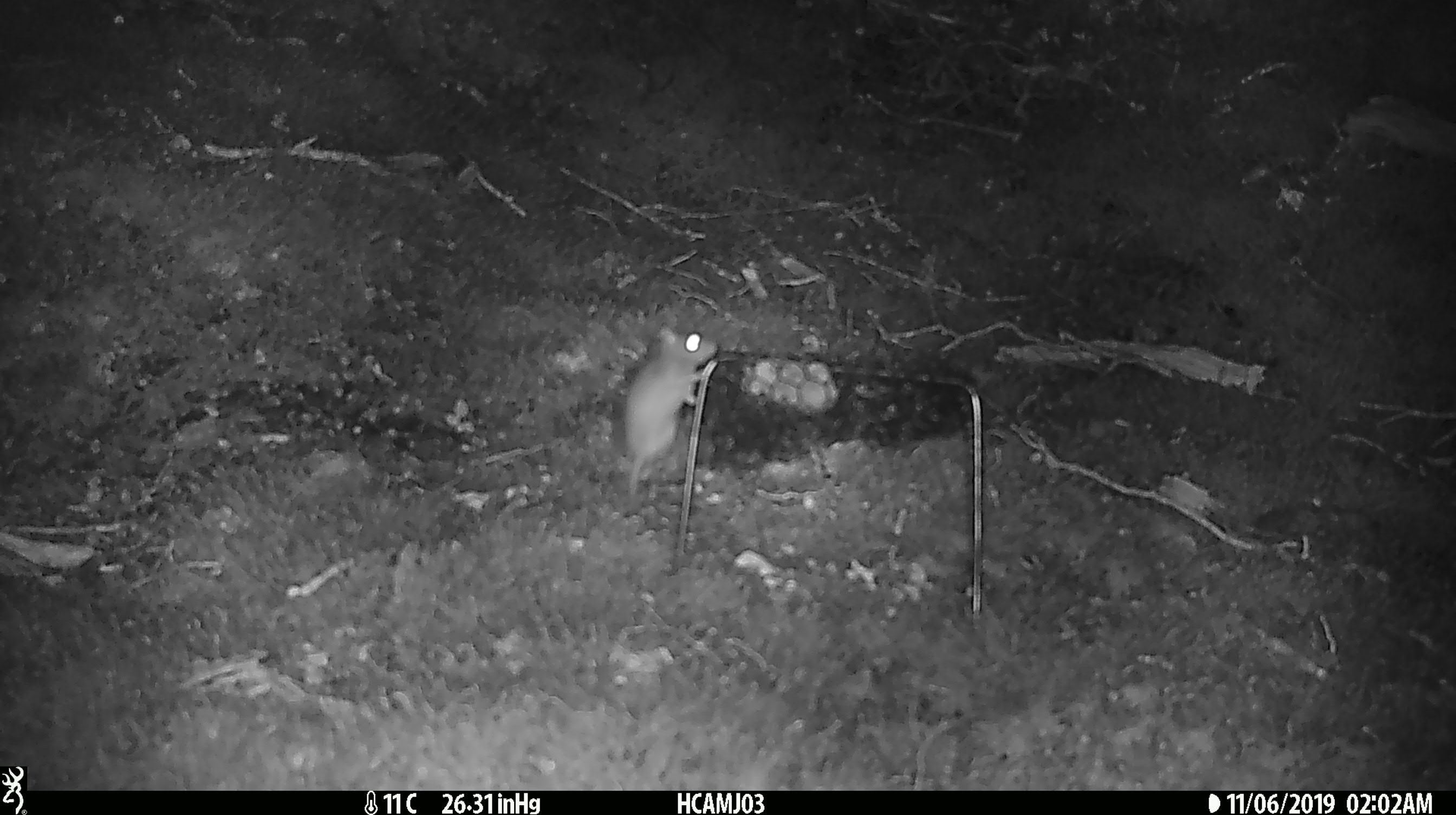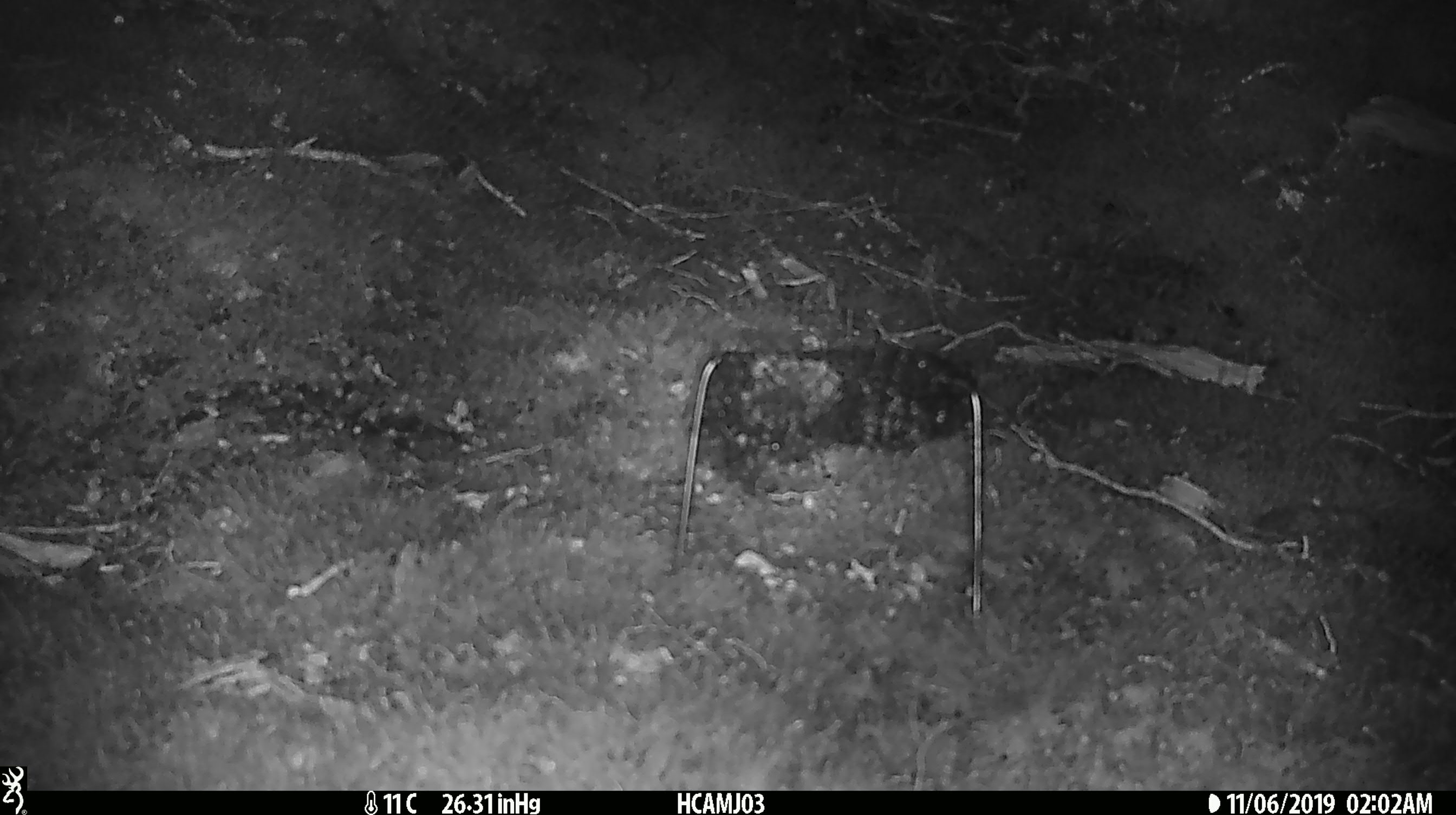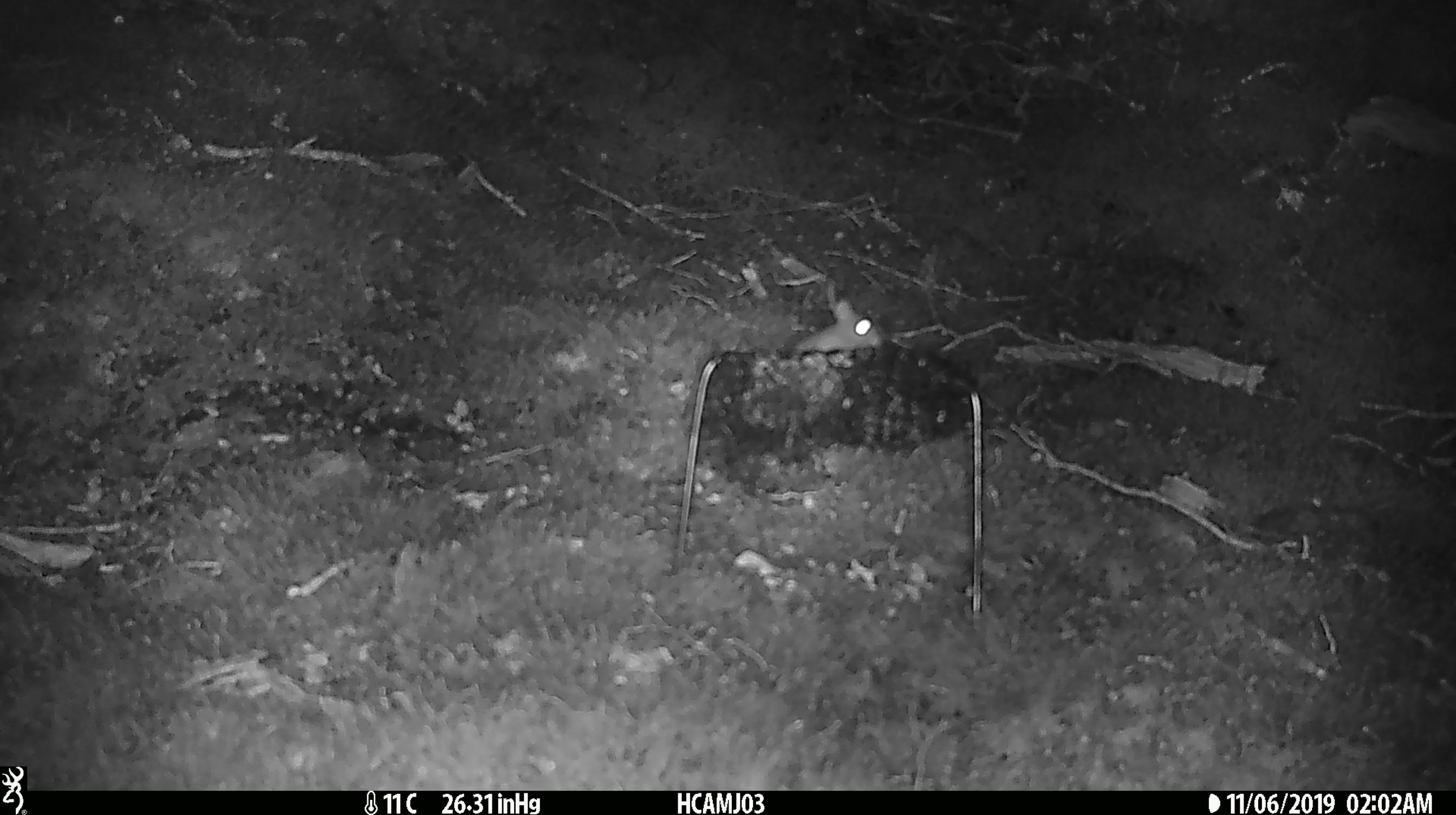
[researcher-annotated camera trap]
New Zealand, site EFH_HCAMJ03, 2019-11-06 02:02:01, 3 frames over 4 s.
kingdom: Animalia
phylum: Chordata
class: Mammalia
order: Rodentia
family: Muridae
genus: Mus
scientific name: Mus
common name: mouse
Mouse (Mus).